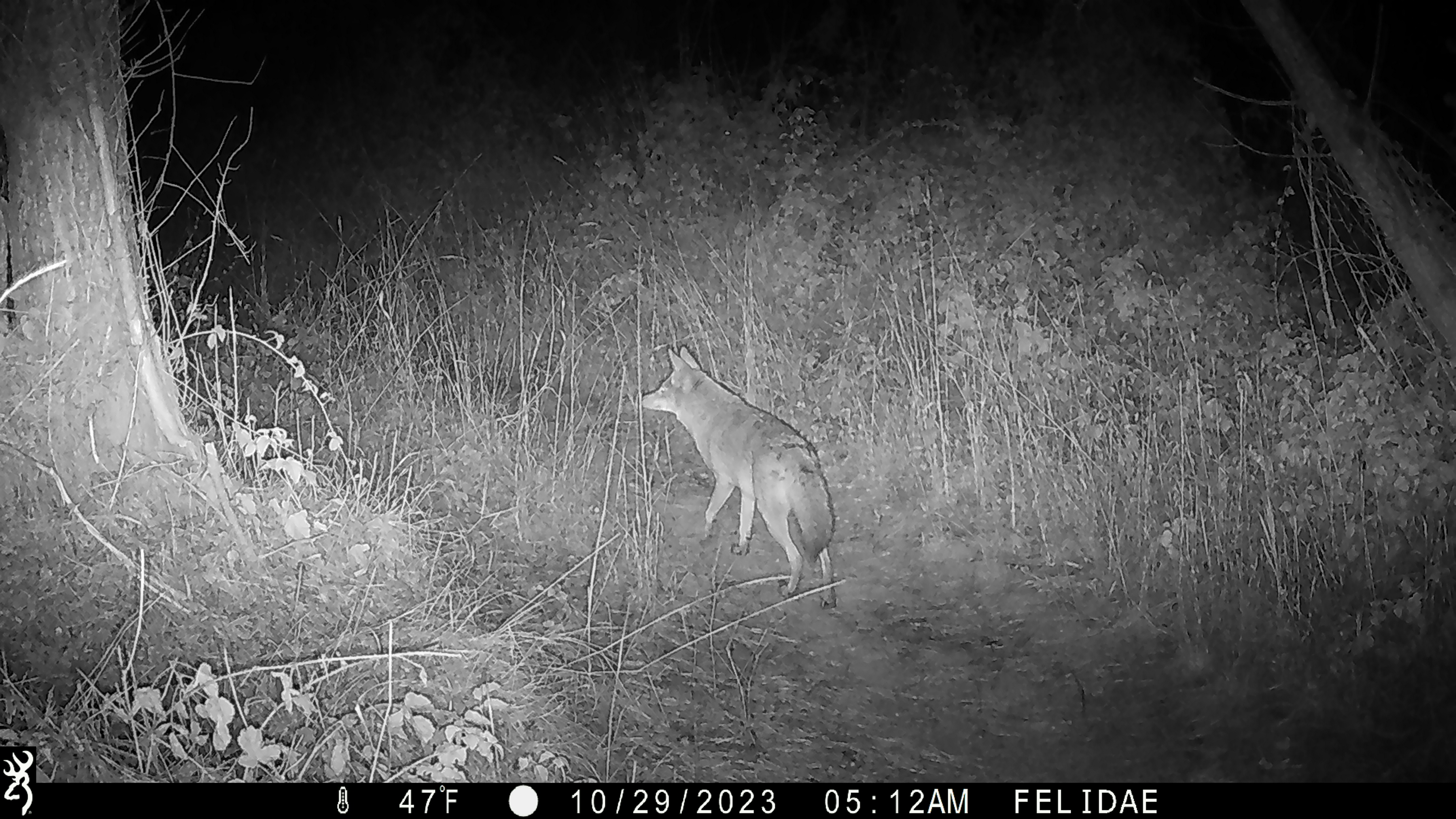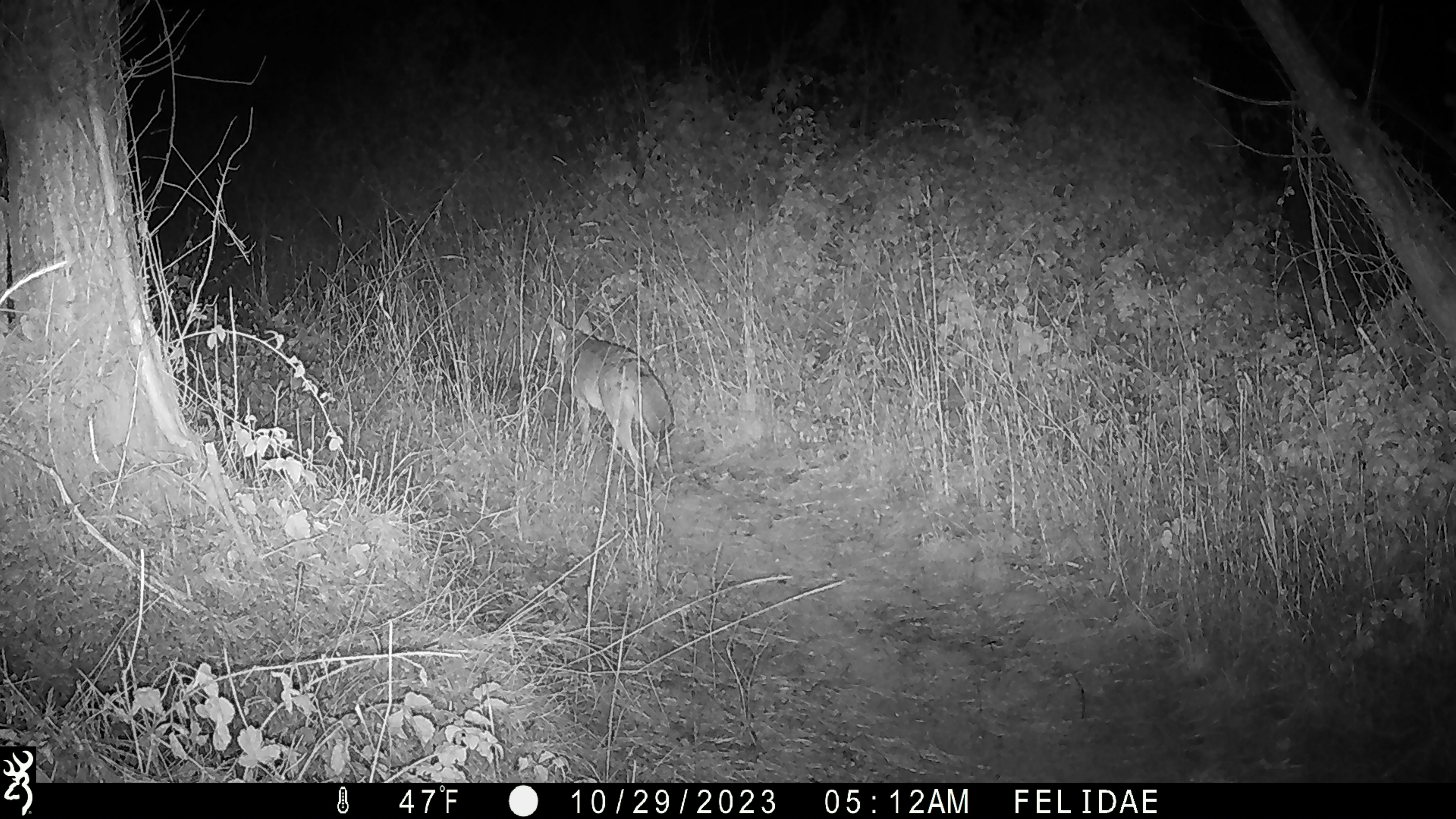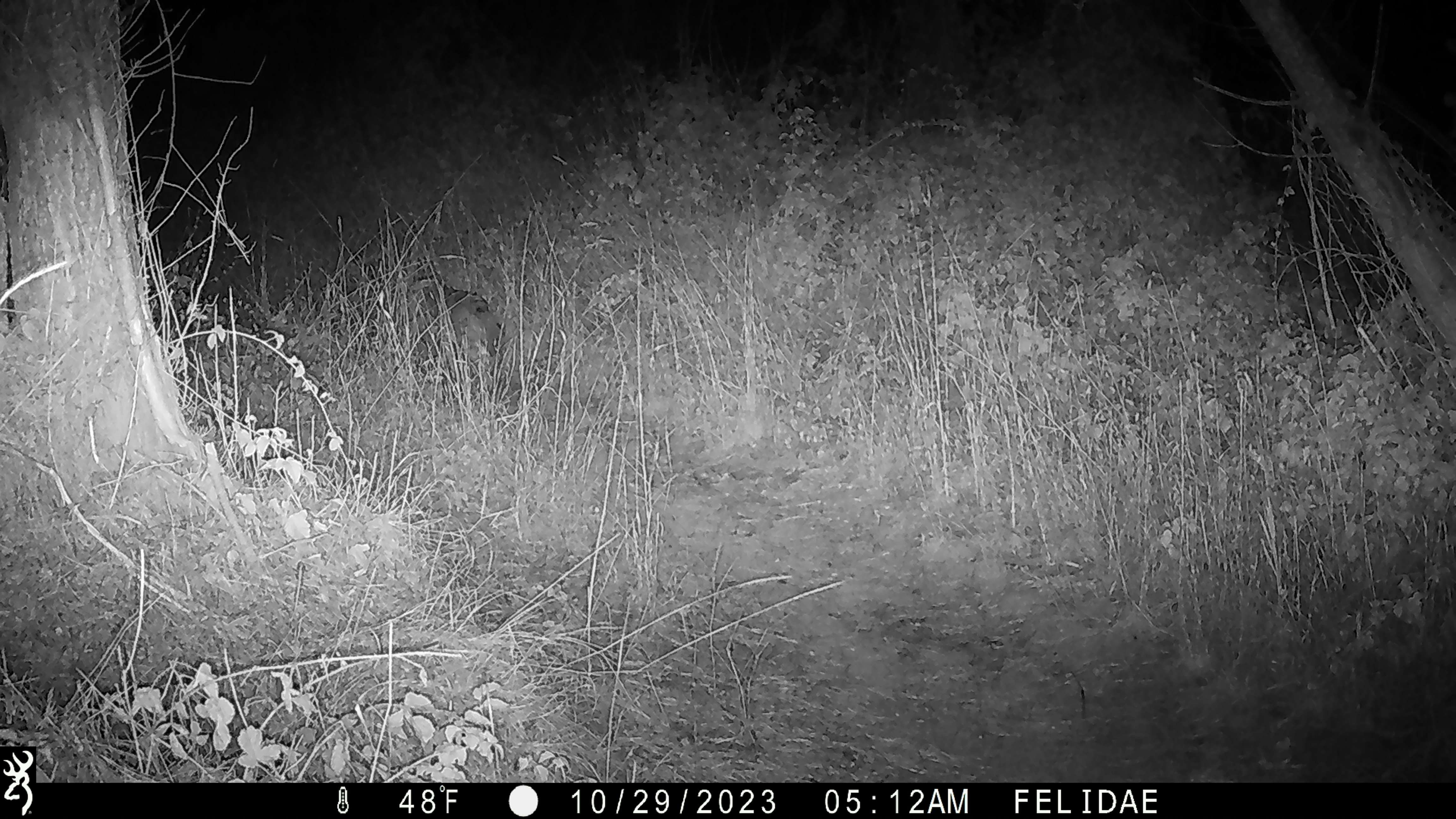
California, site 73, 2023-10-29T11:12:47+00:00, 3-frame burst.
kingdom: Animalia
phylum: Chordata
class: Mammalia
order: Carnivora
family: Canidae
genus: Canis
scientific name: Canis latrans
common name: coyote